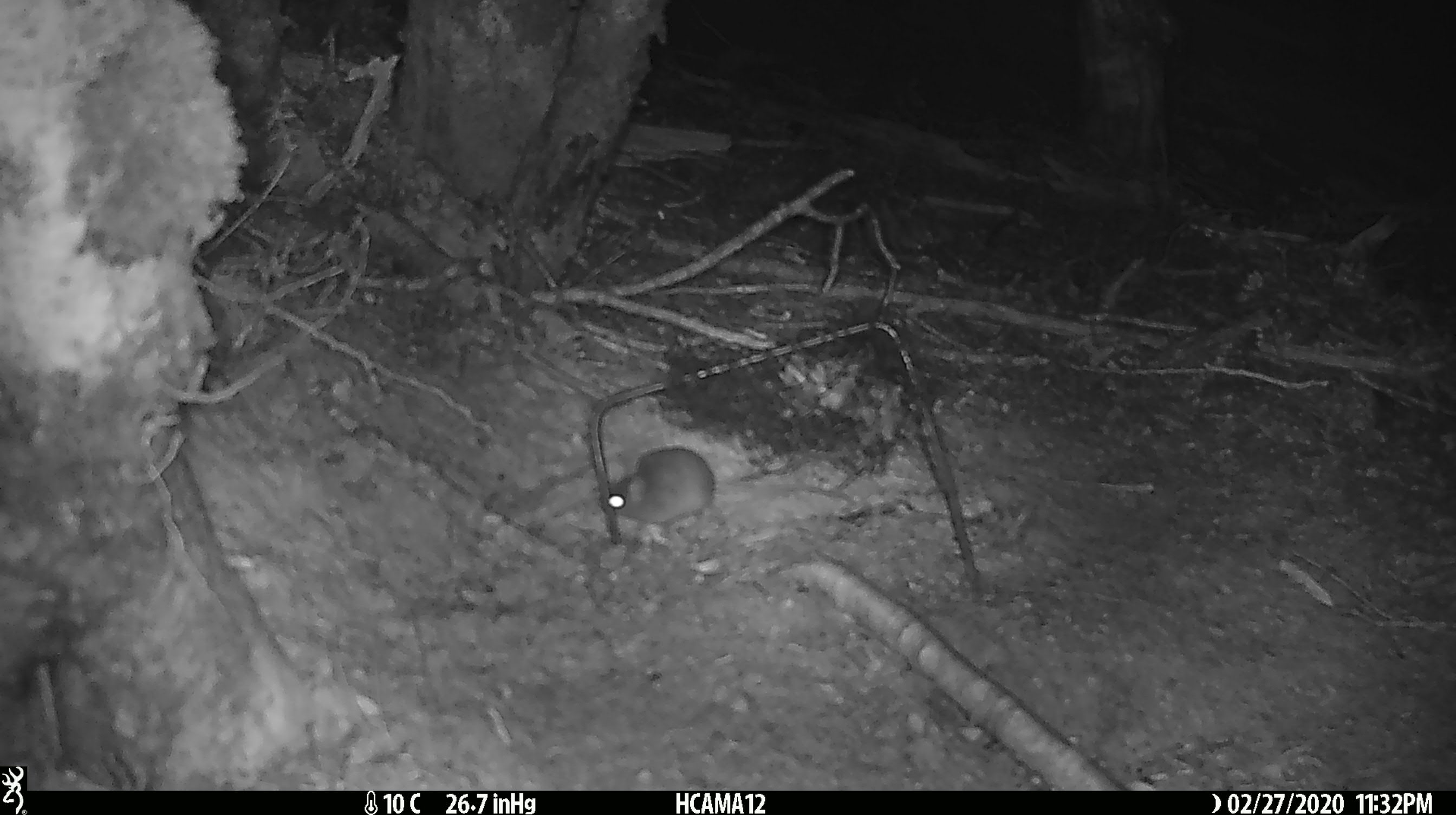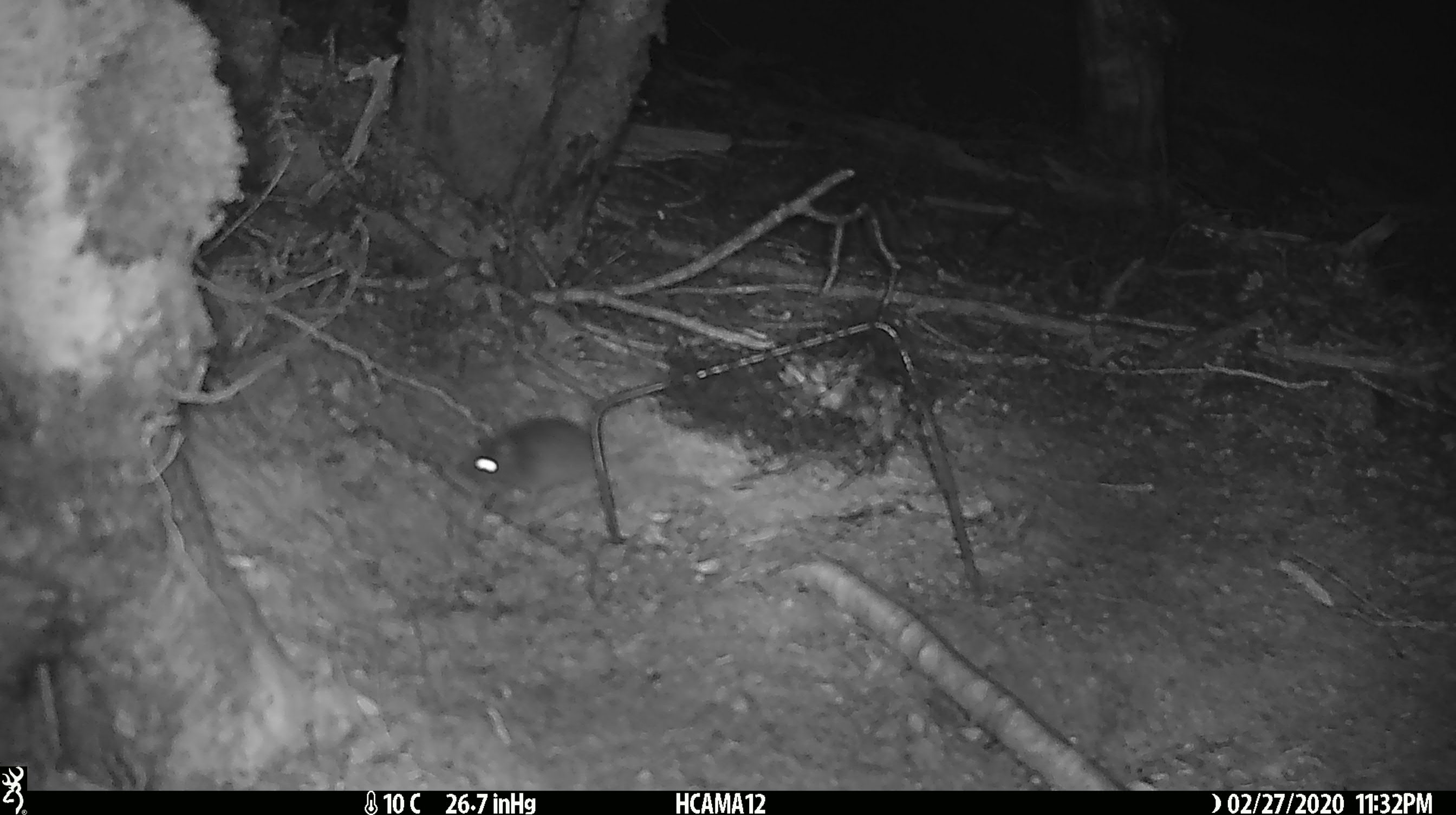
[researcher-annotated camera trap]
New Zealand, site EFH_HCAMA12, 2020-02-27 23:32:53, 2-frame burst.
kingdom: Animalia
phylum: Chordata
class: Mammalia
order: Rodentia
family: Muridae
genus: Mus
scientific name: Mus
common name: mouse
Mouse (Mus).